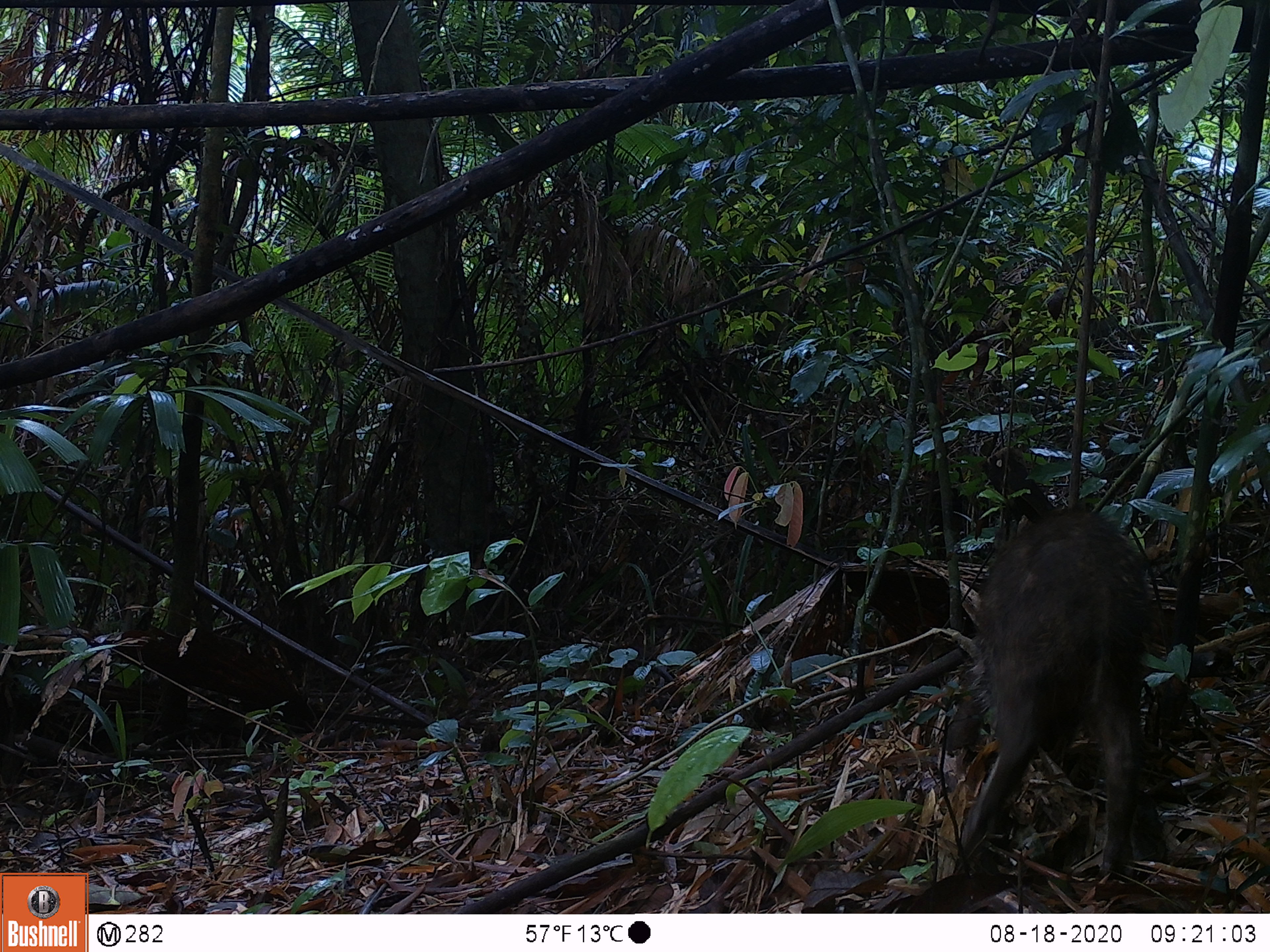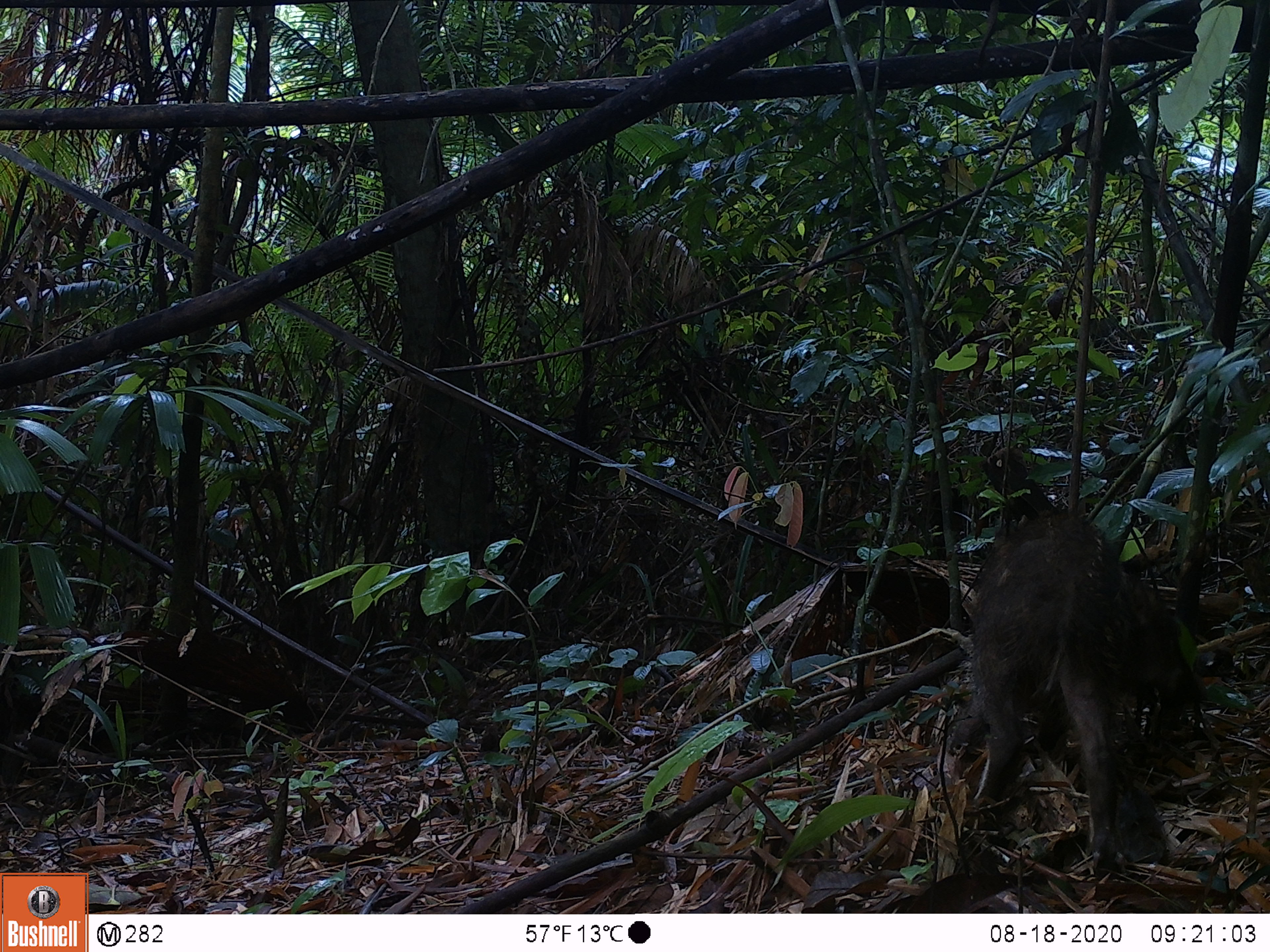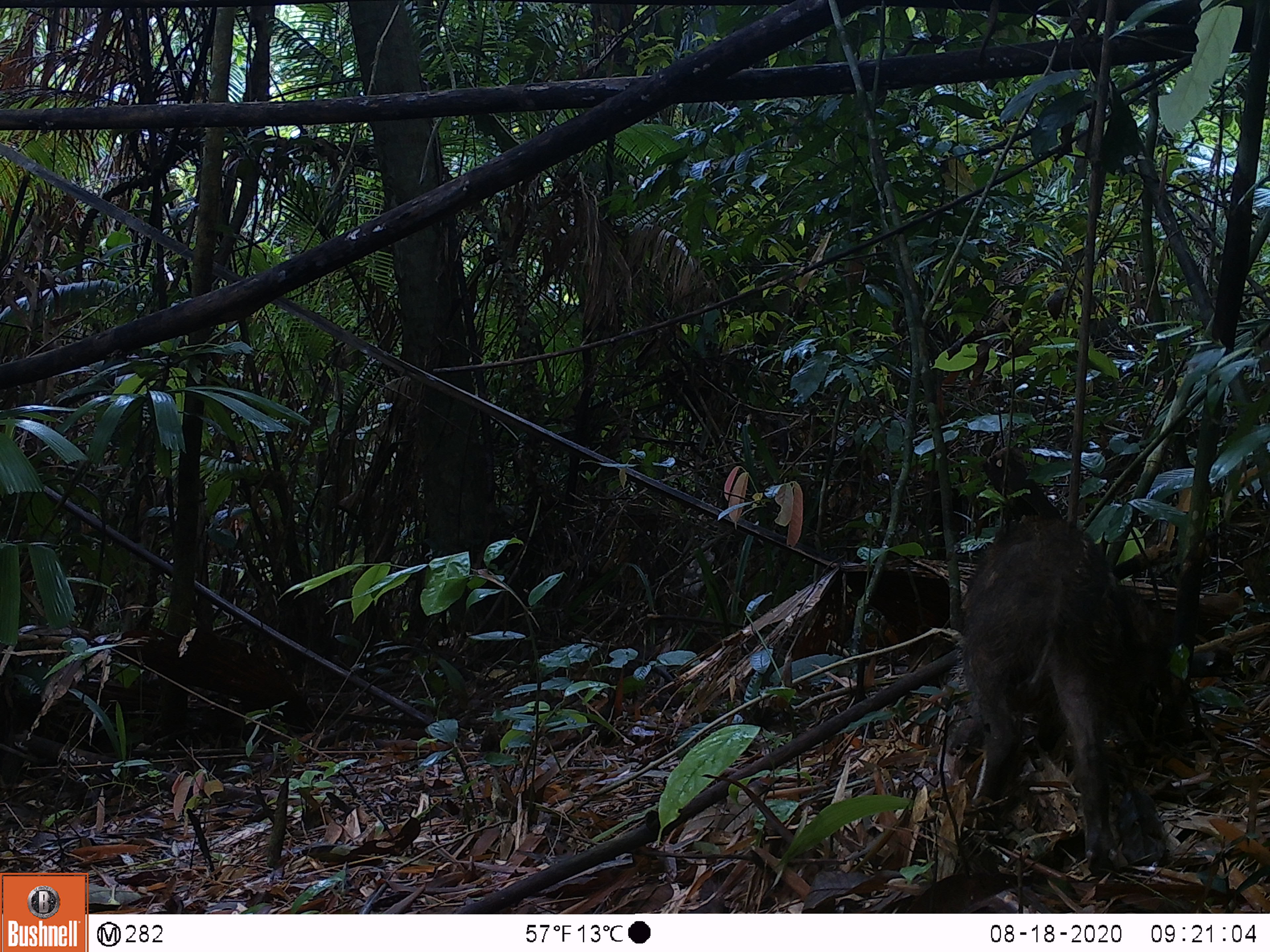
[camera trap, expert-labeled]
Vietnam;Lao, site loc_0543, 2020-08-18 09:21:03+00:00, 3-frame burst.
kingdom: Animalia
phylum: Chordata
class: Mammalia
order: Artiodactyla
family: Suidae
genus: Sus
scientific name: Sus scrofa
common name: eurasian wild pig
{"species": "eurasian wild pig (Sus scrofa)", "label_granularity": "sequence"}